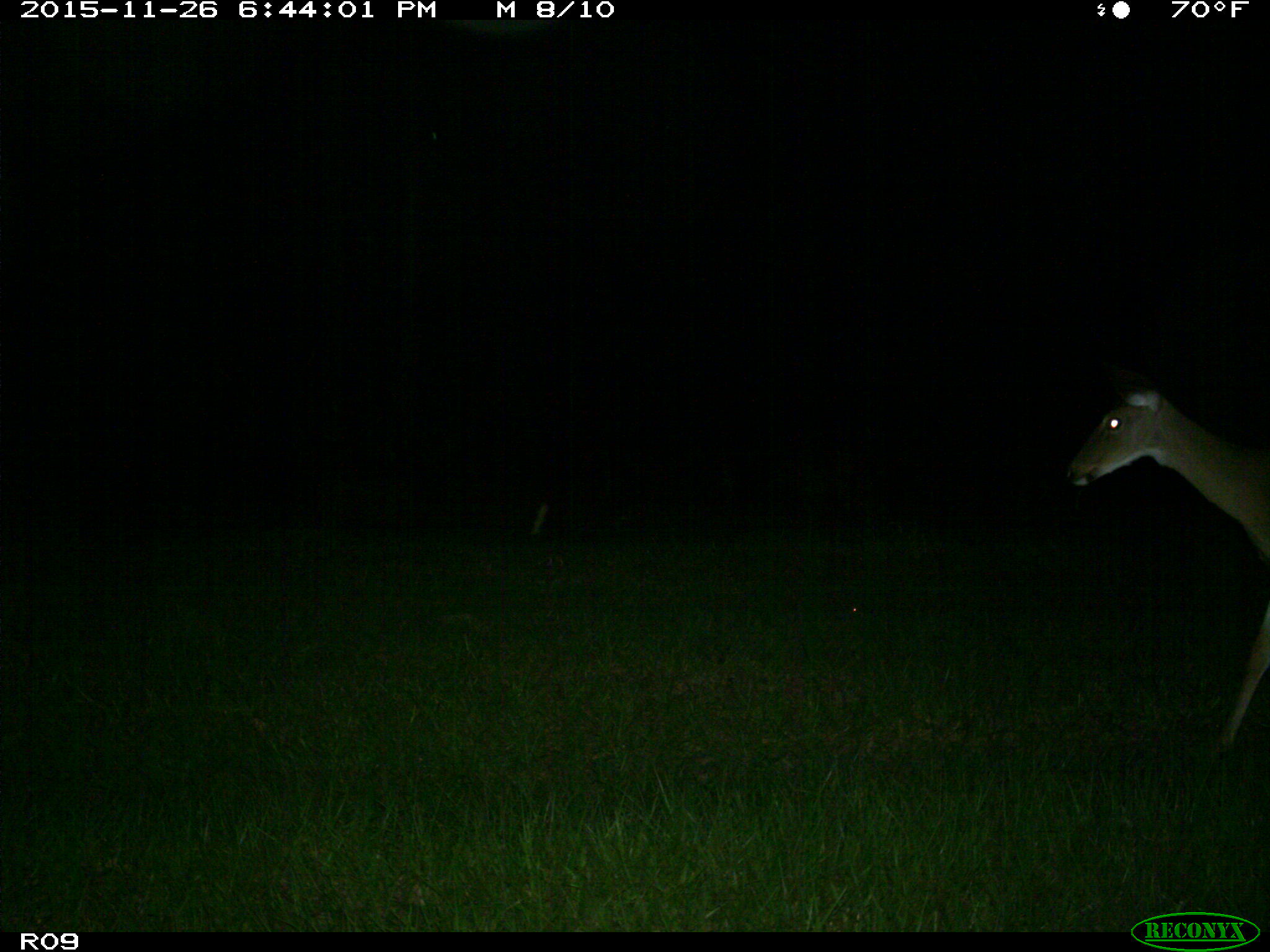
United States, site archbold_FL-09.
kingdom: Animalia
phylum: Chordata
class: Mammalia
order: Artiodactyla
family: Cervidae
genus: Odocoileus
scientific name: Odocoileus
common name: deer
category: unidentified deer